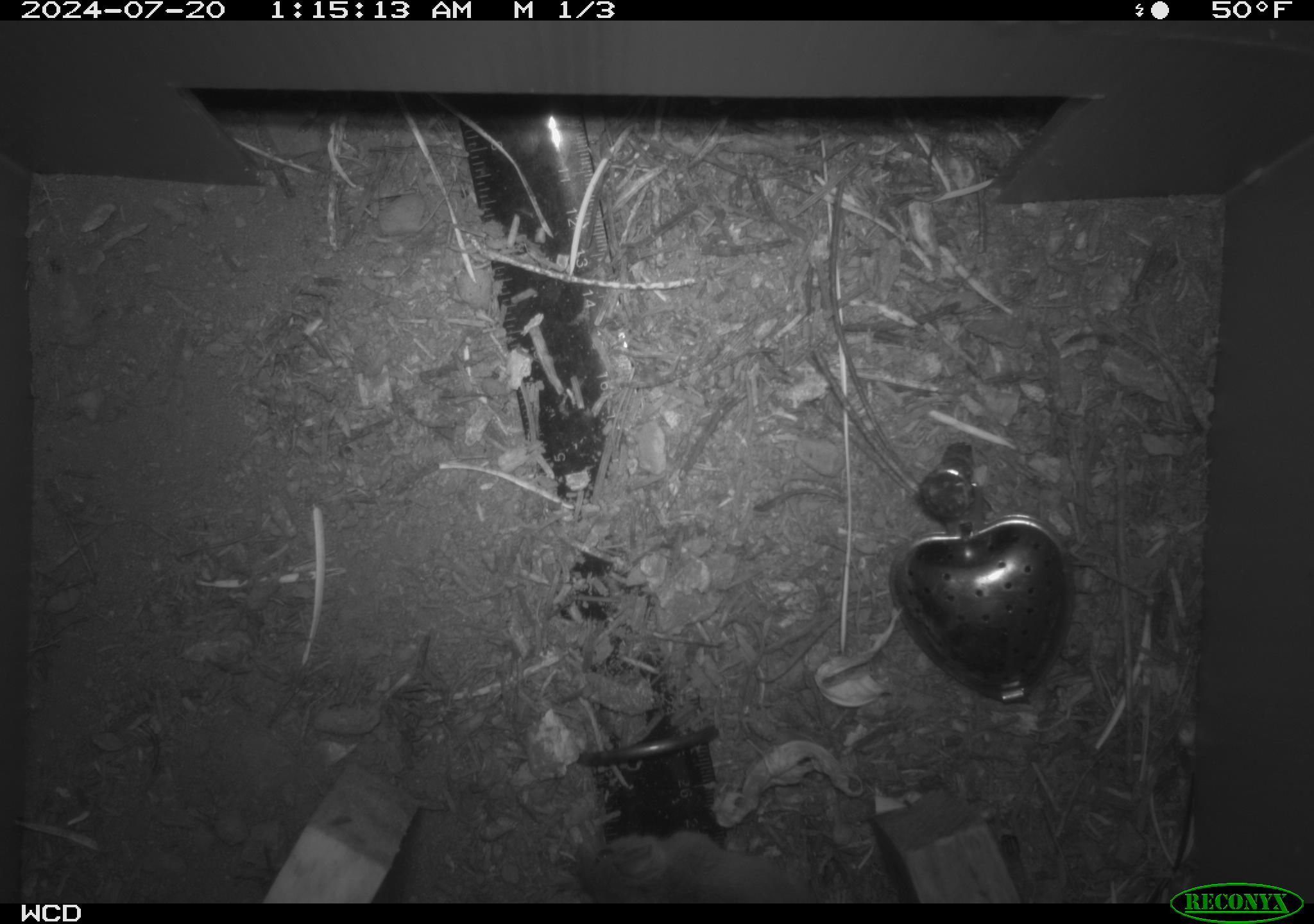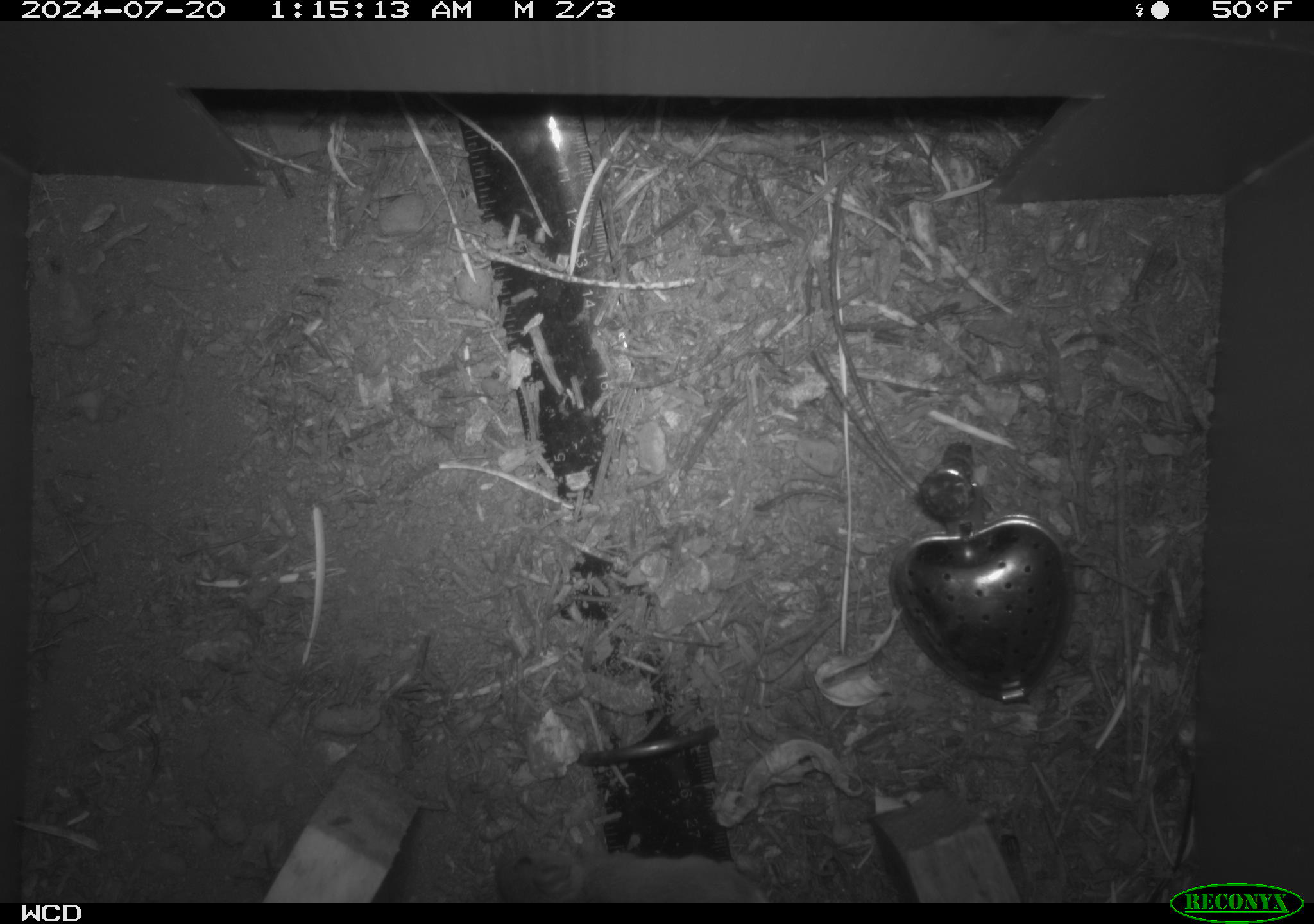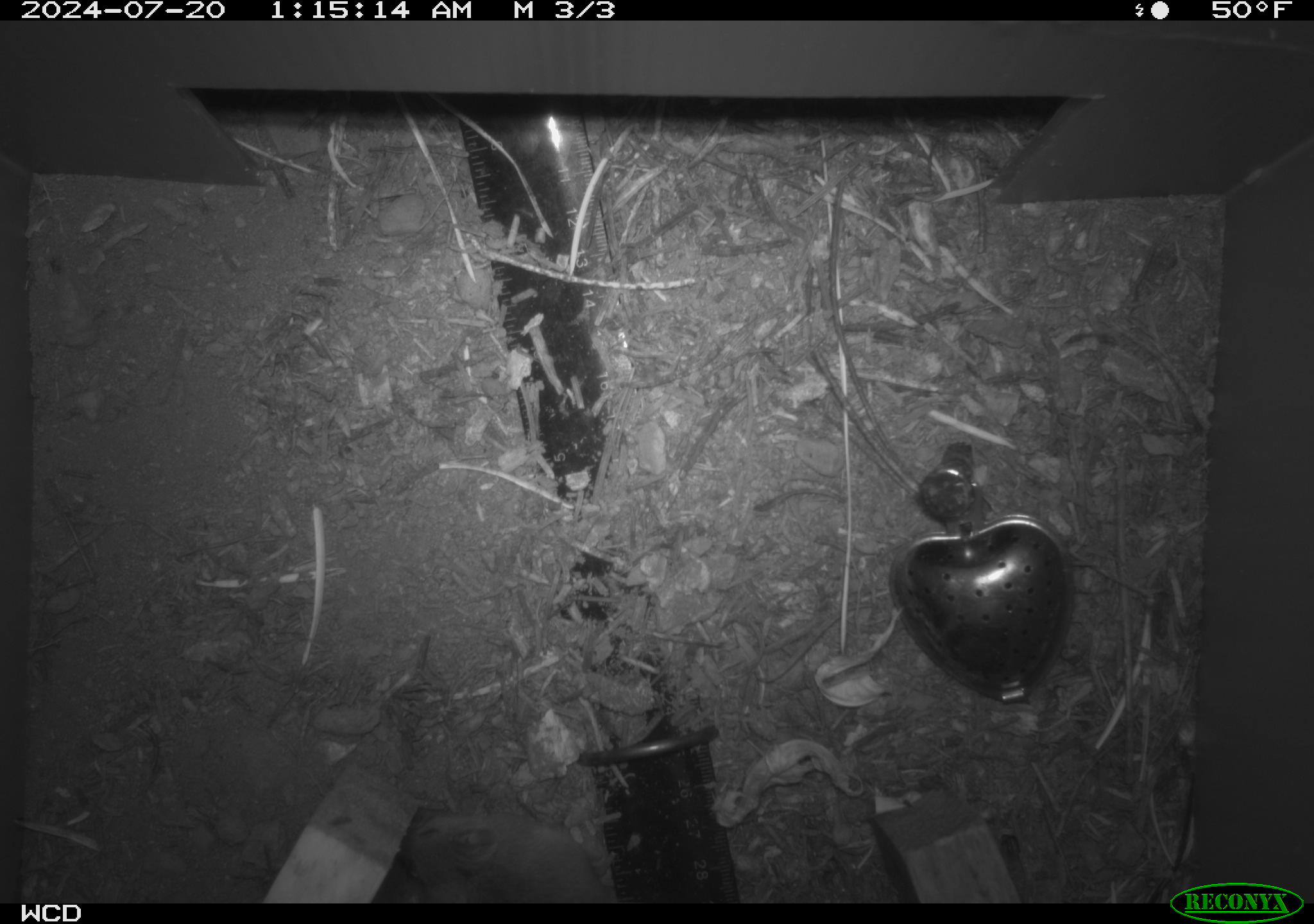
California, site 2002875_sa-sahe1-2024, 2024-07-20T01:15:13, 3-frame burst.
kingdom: Animalia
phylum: Chordata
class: Mammalia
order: Eulipotyphla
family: Soricidae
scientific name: Soricidae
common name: shrews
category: soricidae family